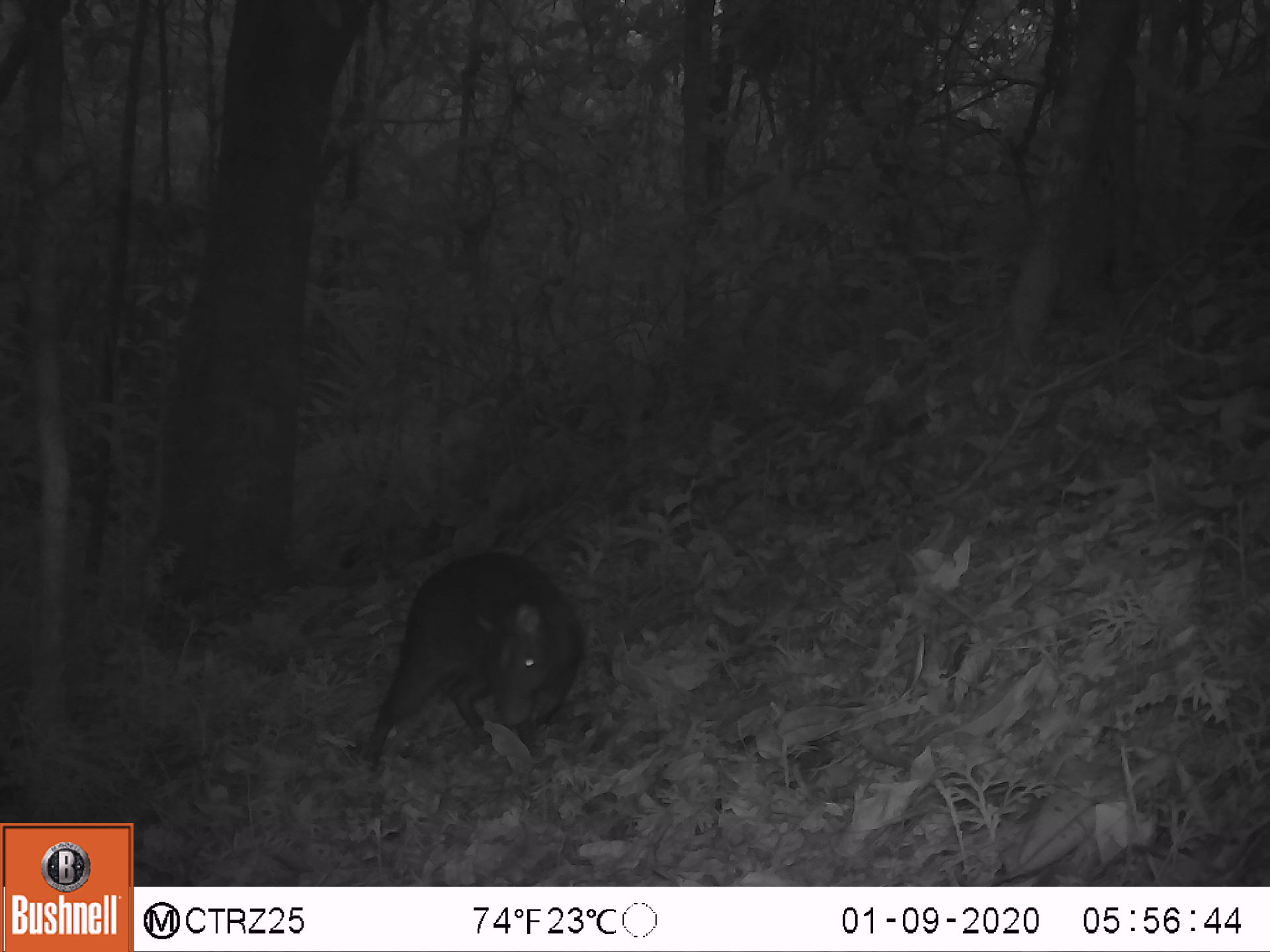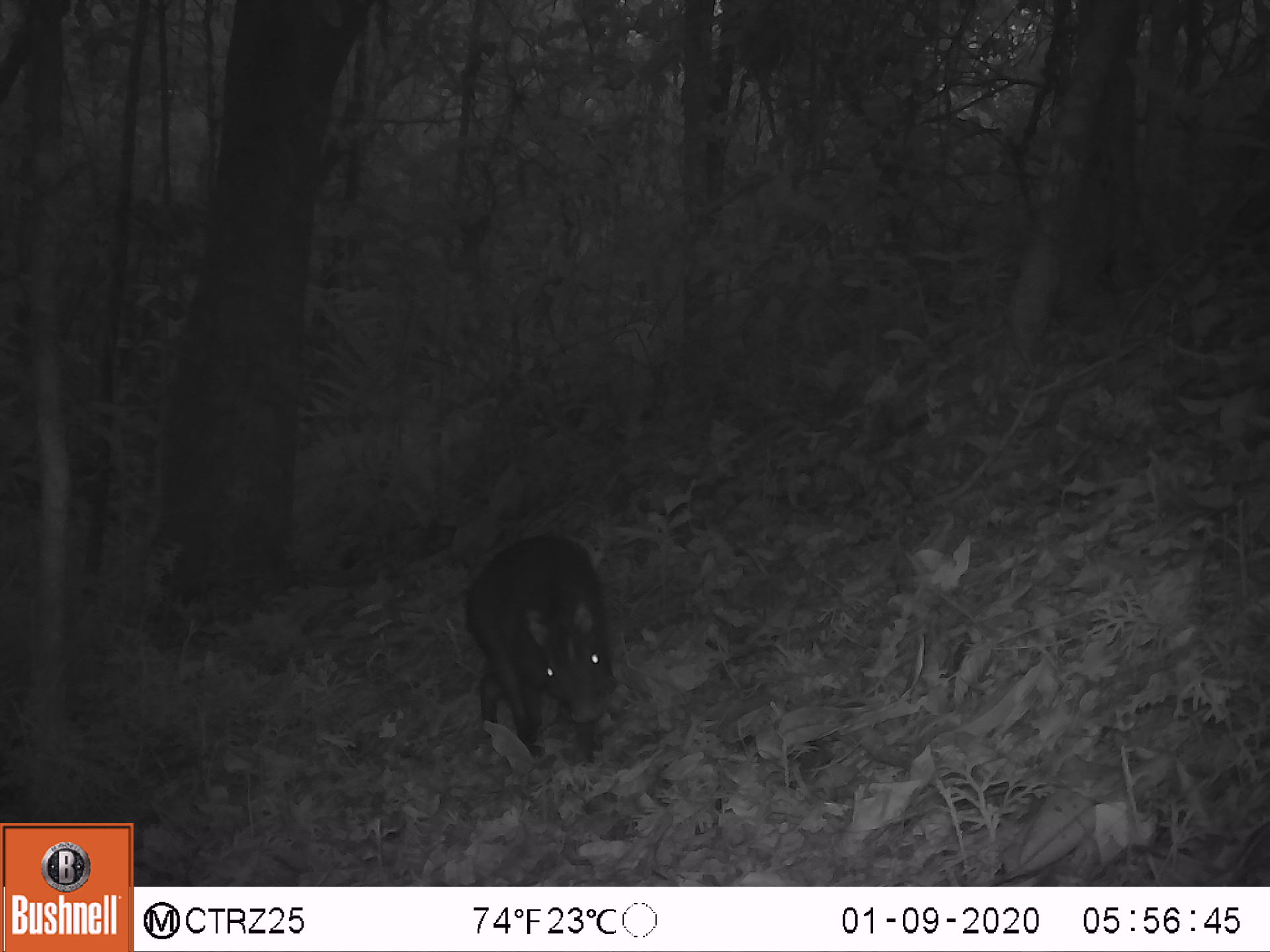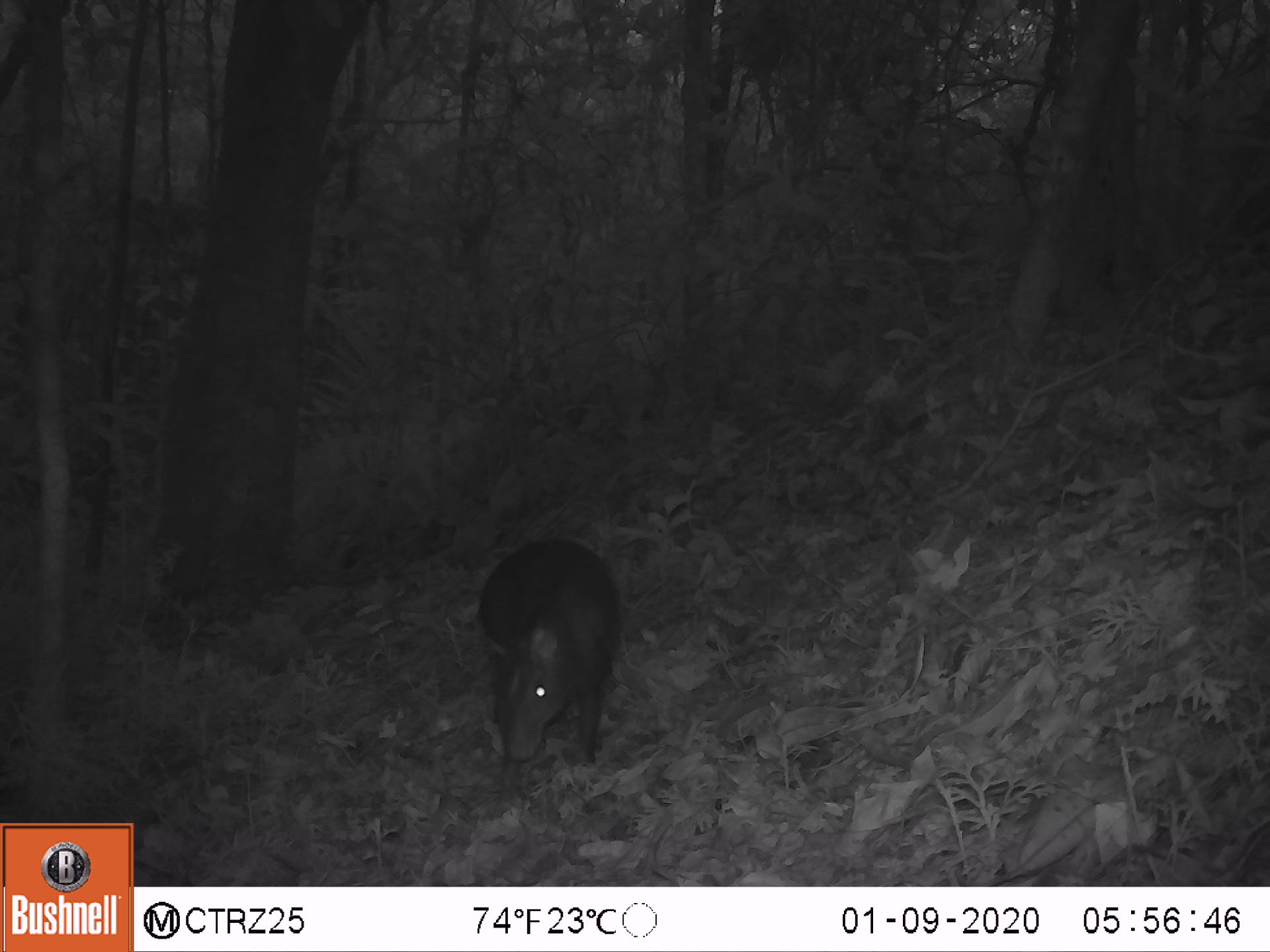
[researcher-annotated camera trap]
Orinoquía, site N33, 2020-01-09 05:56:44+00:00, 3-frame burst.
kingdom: Animalia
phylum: Chordata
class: Mammalia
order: Rodentia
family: Dasyproctidae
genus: Dasyprocta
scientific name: Dasyprocta fuliginosa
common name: black agouti